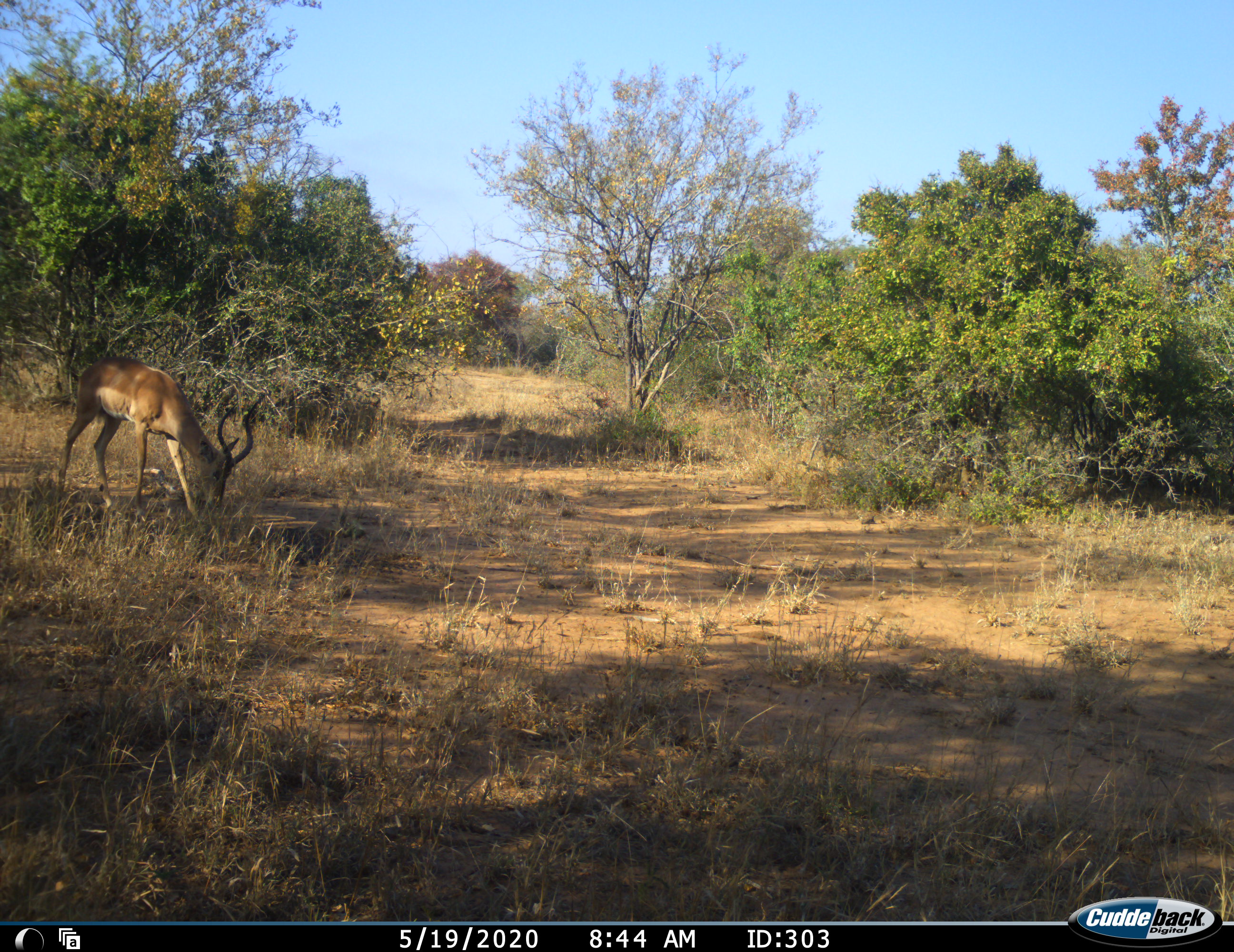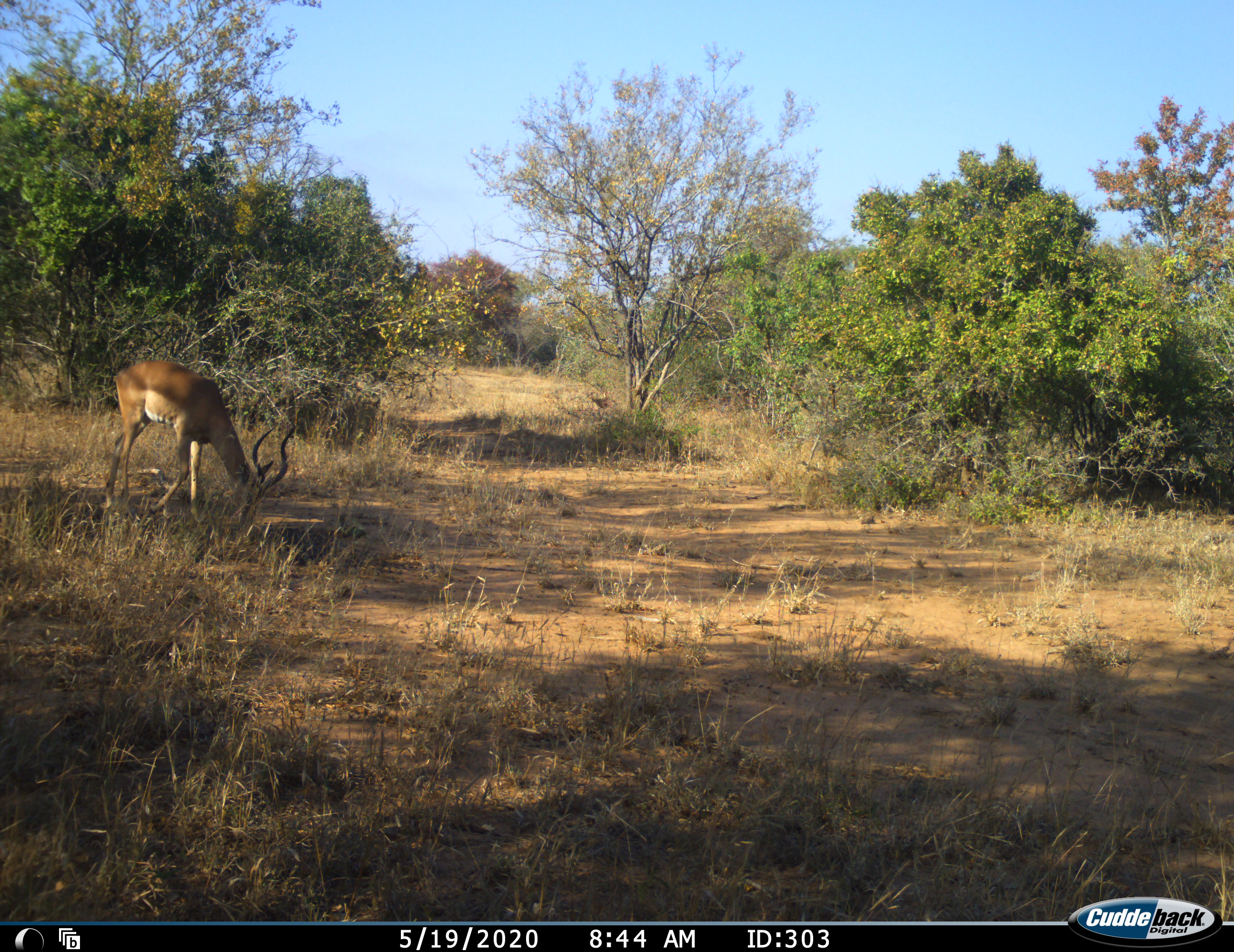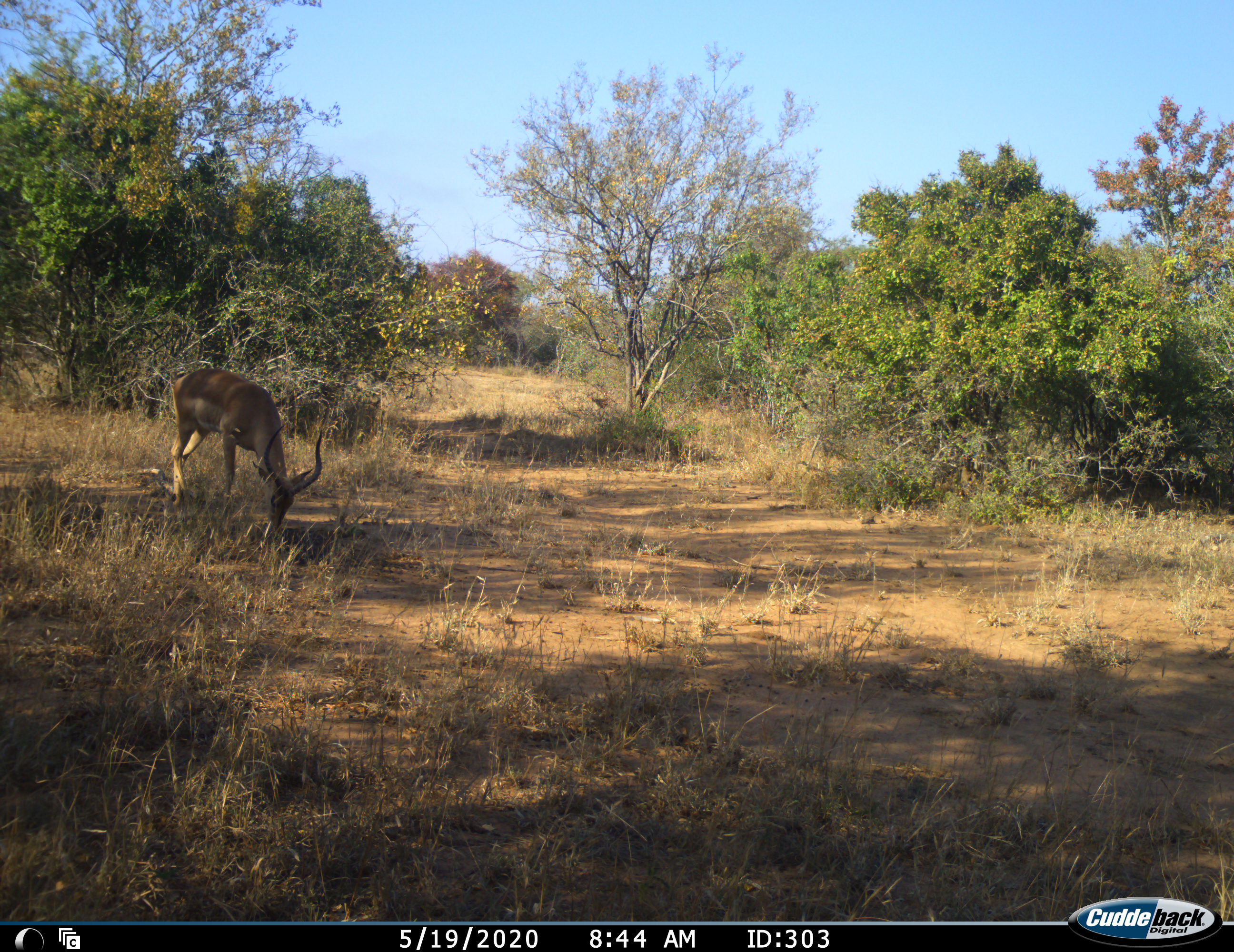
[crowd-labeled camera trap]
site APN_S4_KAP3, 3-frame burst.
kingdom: Animalia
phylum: Chordata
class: Mammalia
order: Artiodactyla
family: Bovidae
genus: Aepyceros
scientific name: Aepyceros melampus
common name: impala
Impala (Aepyceros melampus), count 1. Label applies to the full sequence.